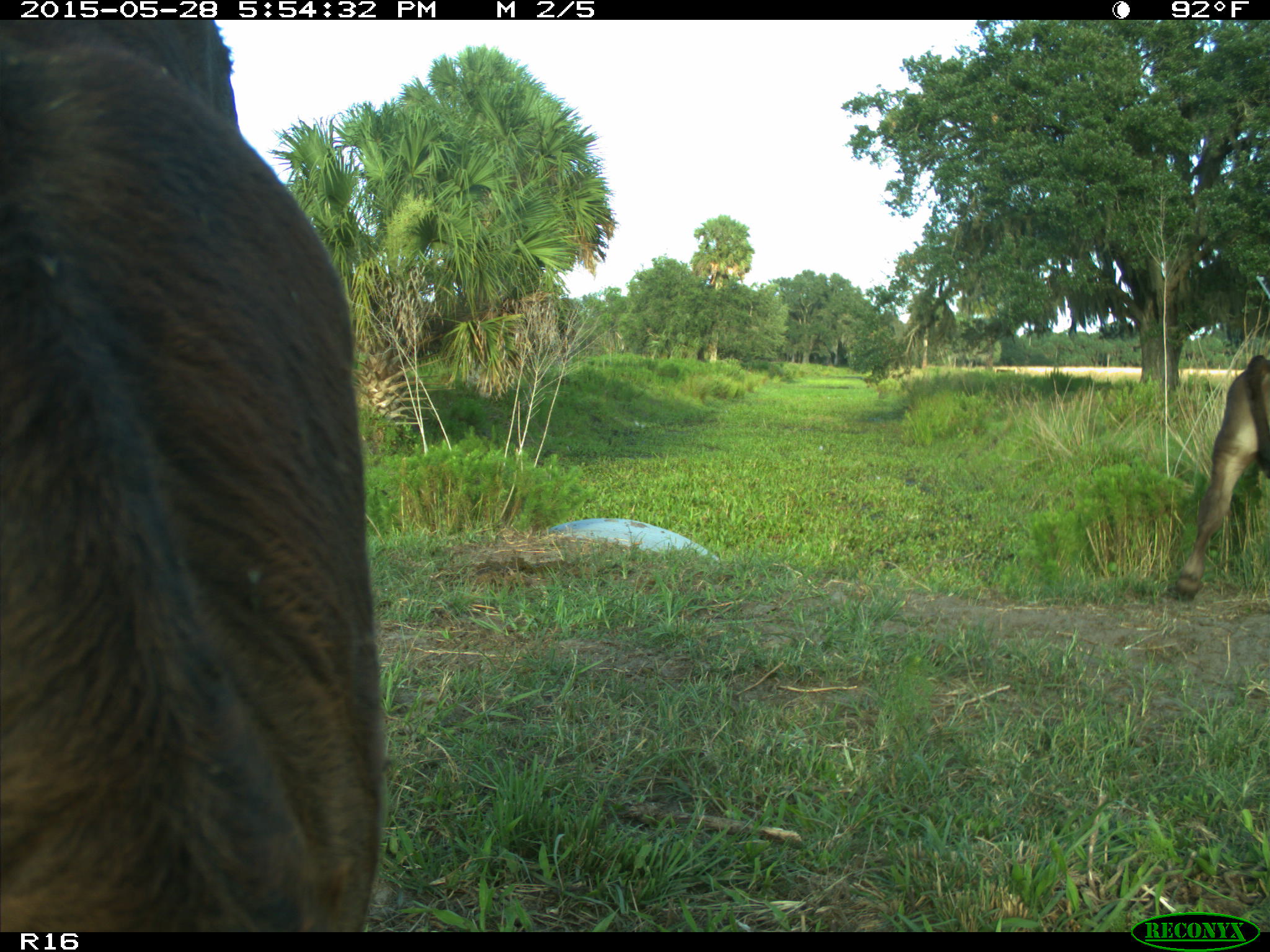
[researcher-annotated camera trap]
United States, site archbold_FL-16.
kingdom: Animalia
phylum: Chordata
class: Mammalia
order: Artiodactyla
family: Bovidae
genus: Bos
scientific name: Bos taurus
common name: domestic cow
Bos taurus (domestic cow).